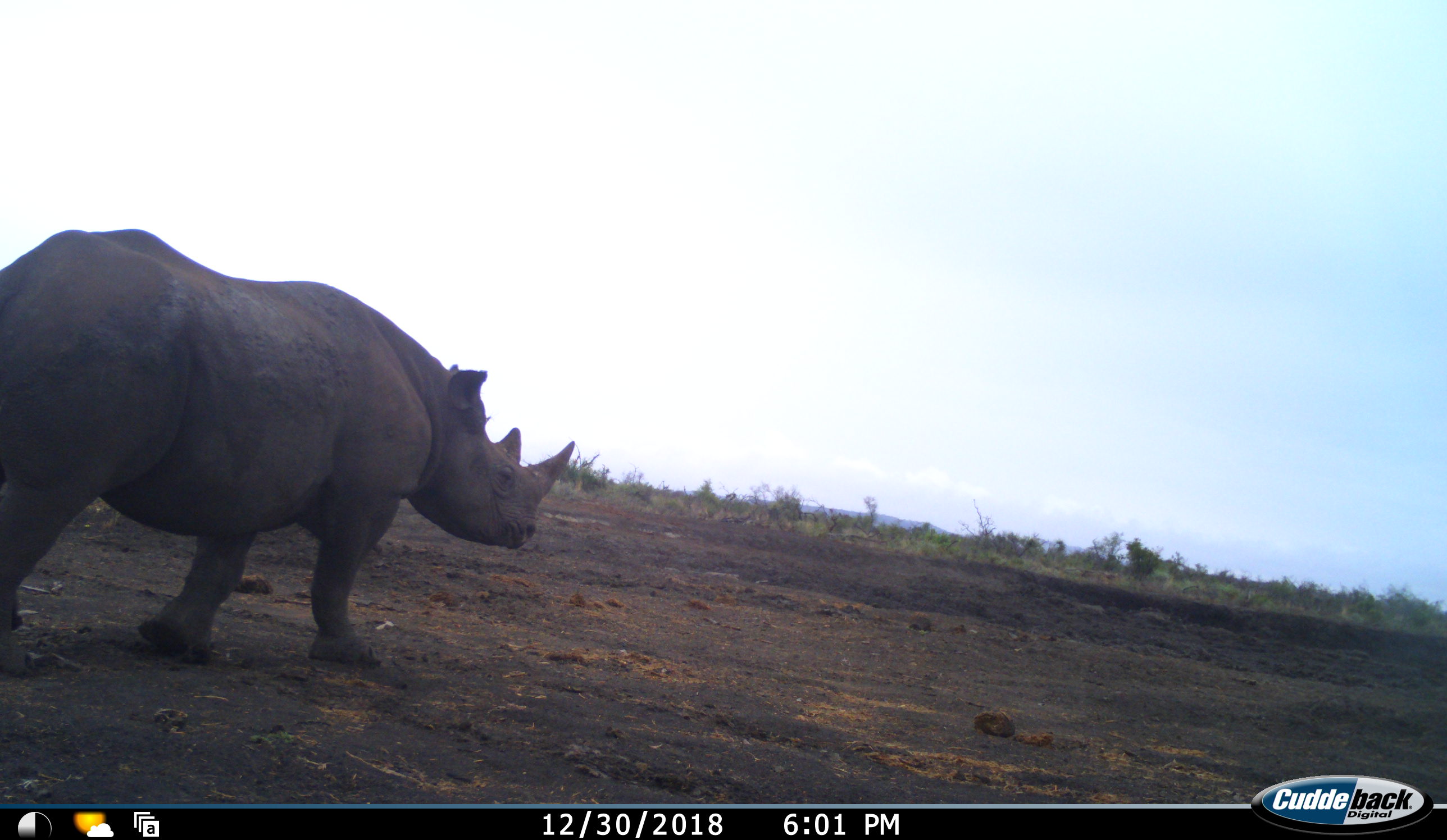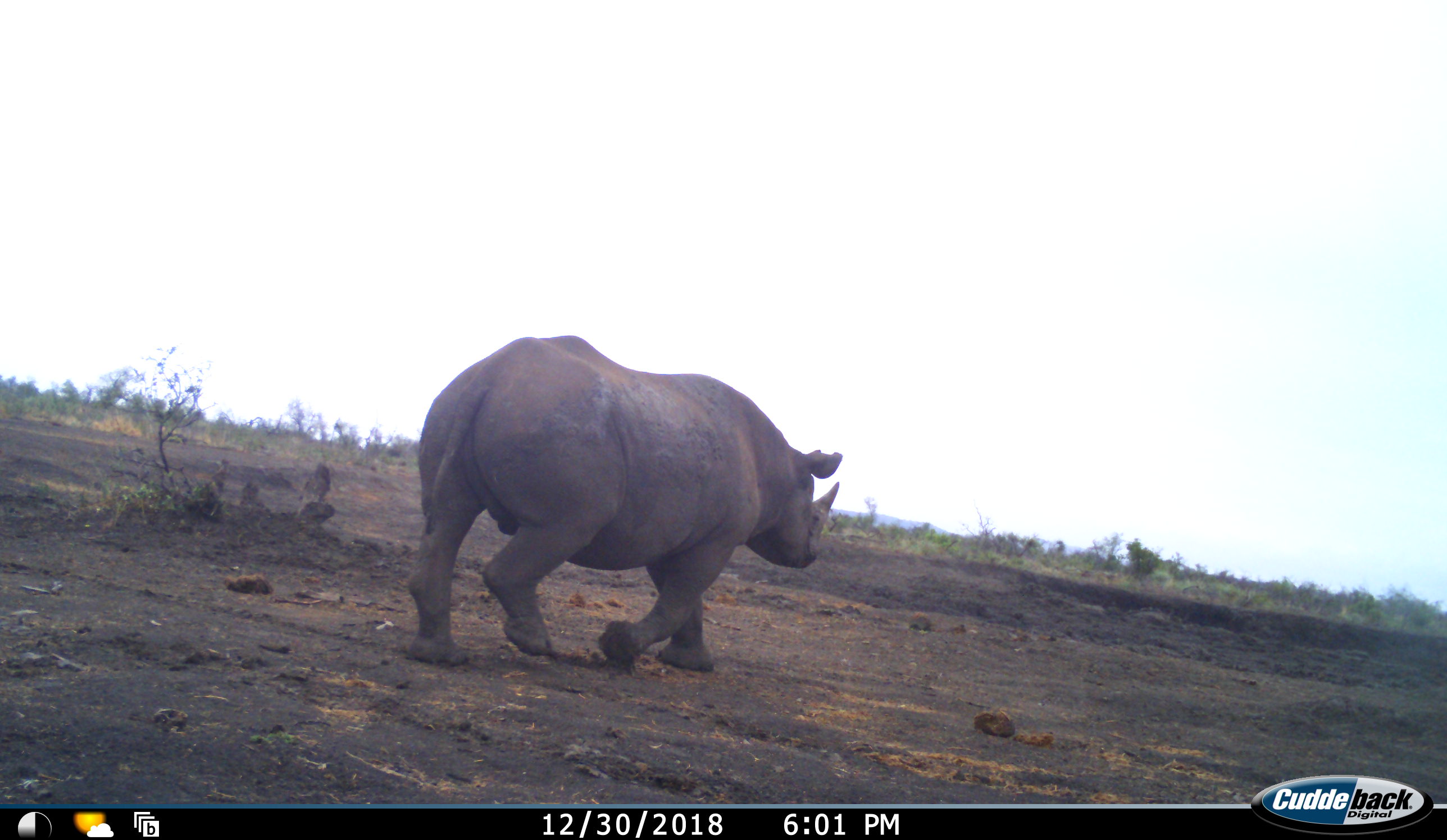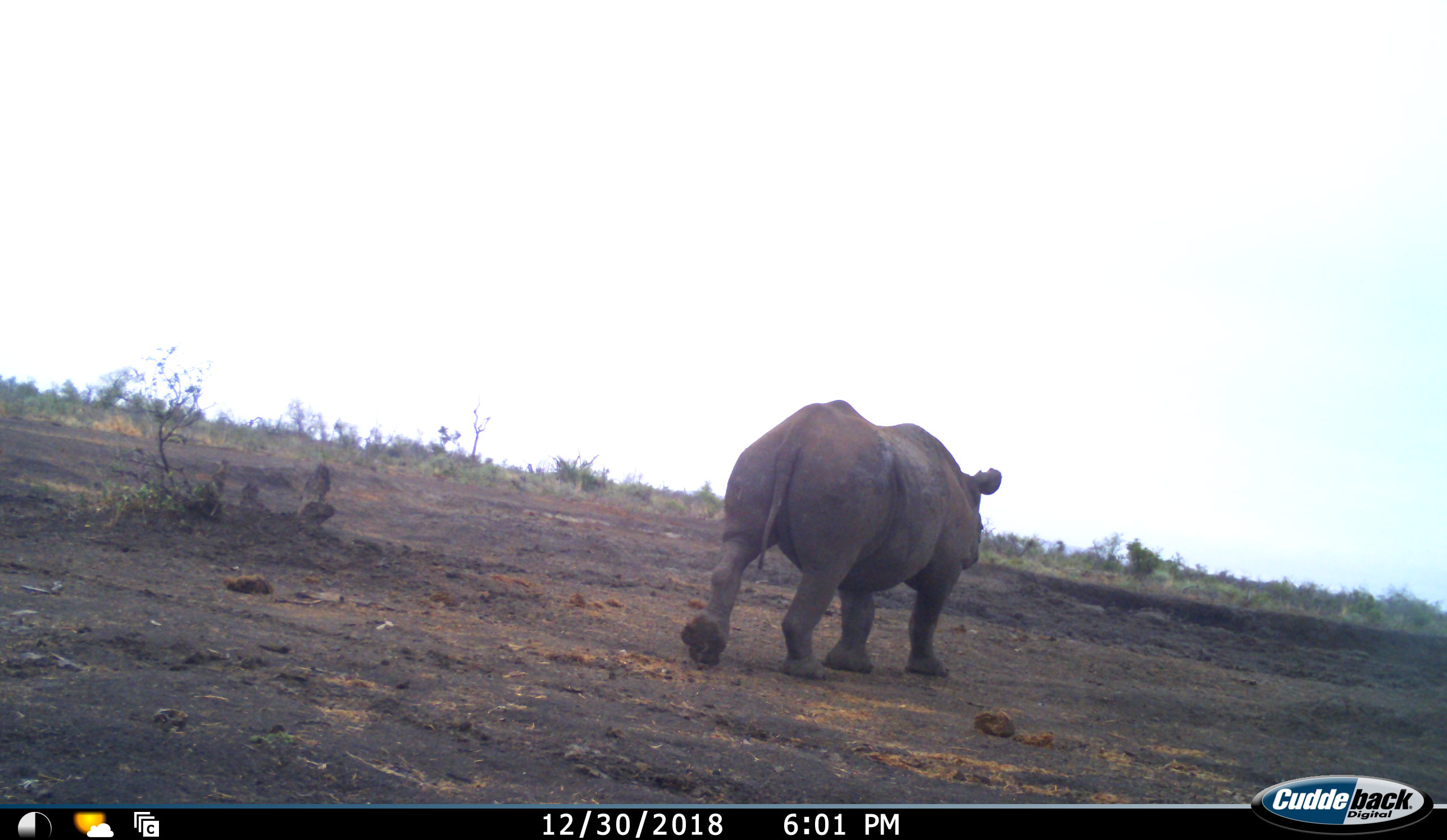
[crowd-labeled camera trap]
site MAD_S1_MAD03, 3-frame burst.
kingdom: Animalia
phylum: Chordata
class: Mammalia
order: Perissodactyla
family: Rhinocerotidae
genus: Ceratotherium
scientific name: Ceratotherium simum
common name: white rhinoceros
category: rhinoceroswhite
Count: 1.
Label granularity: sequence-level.